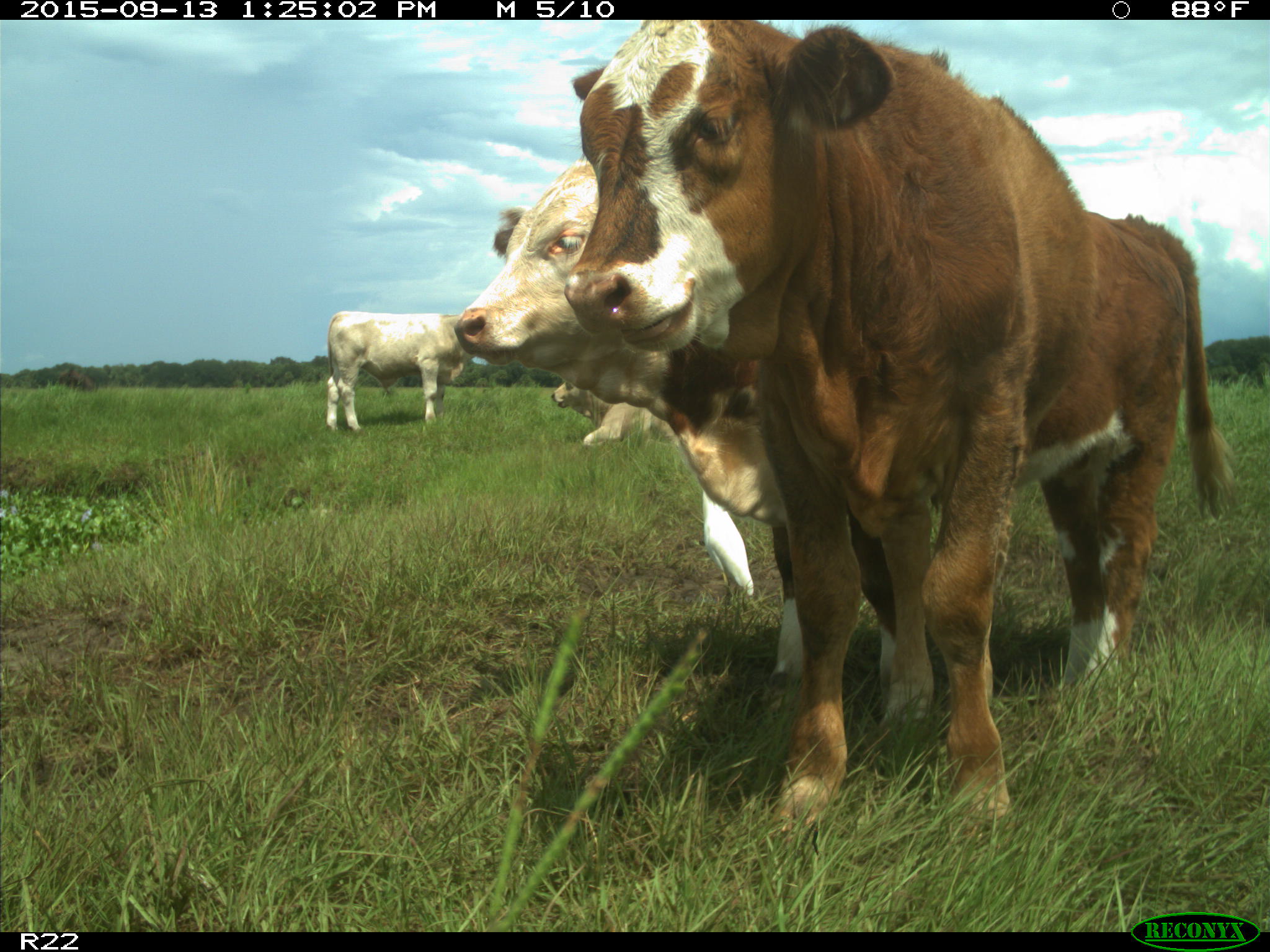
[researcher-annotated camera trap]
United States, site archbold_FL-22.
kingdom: Animalia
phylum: Chordata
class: Mammalia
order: Artiodactyla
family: Bovidae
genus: Bos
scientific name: Bos taurus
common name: domestic cow